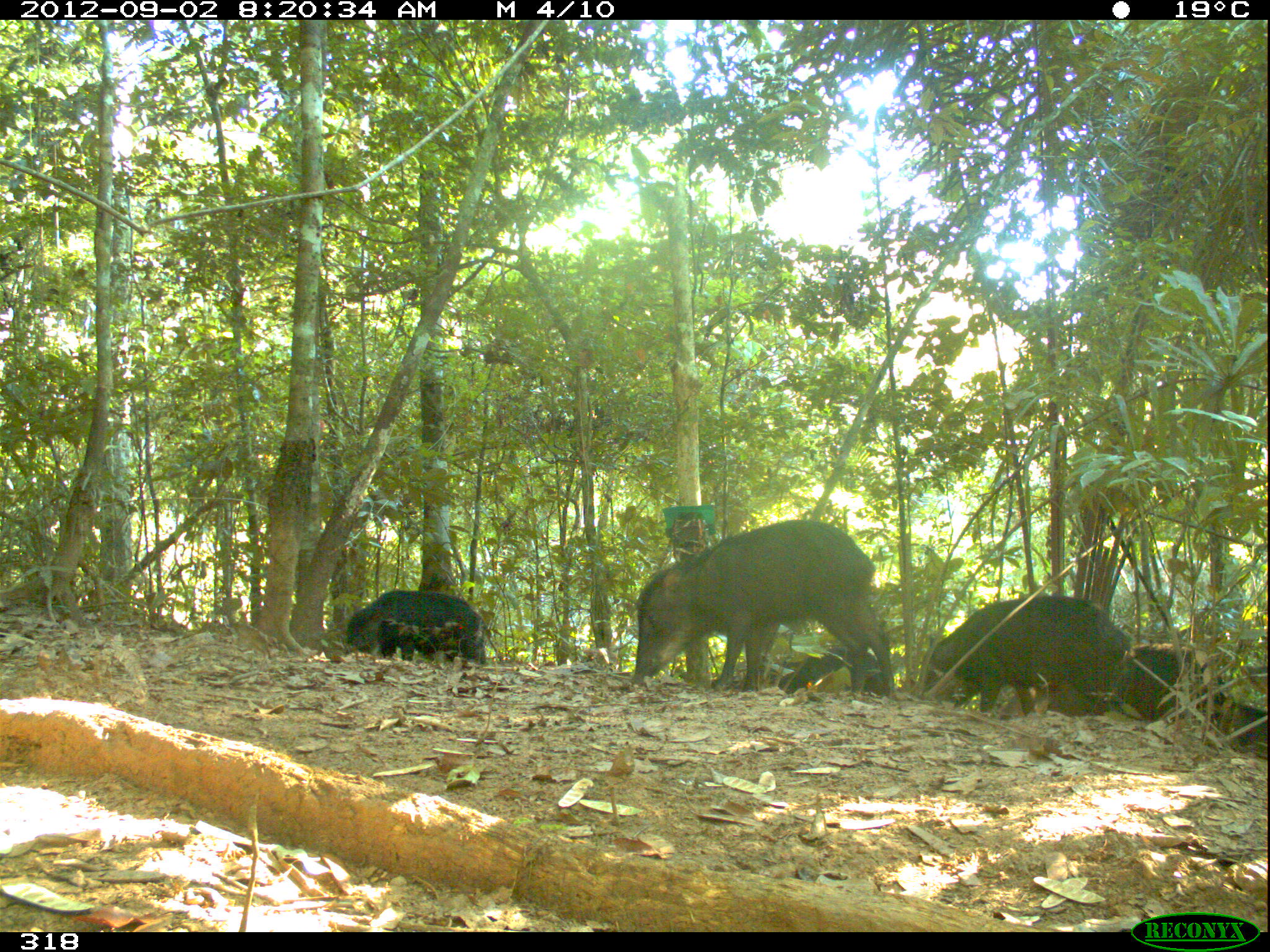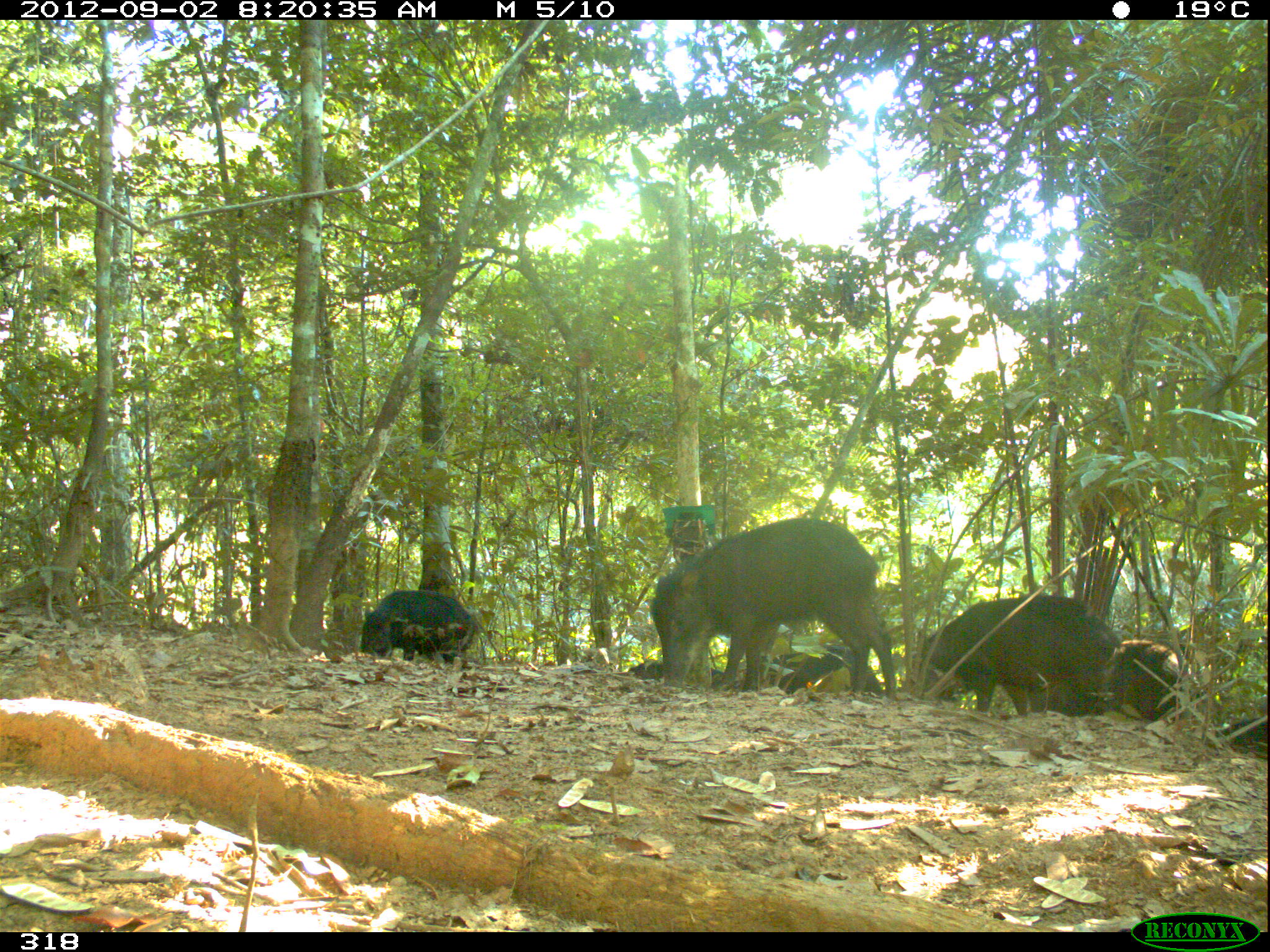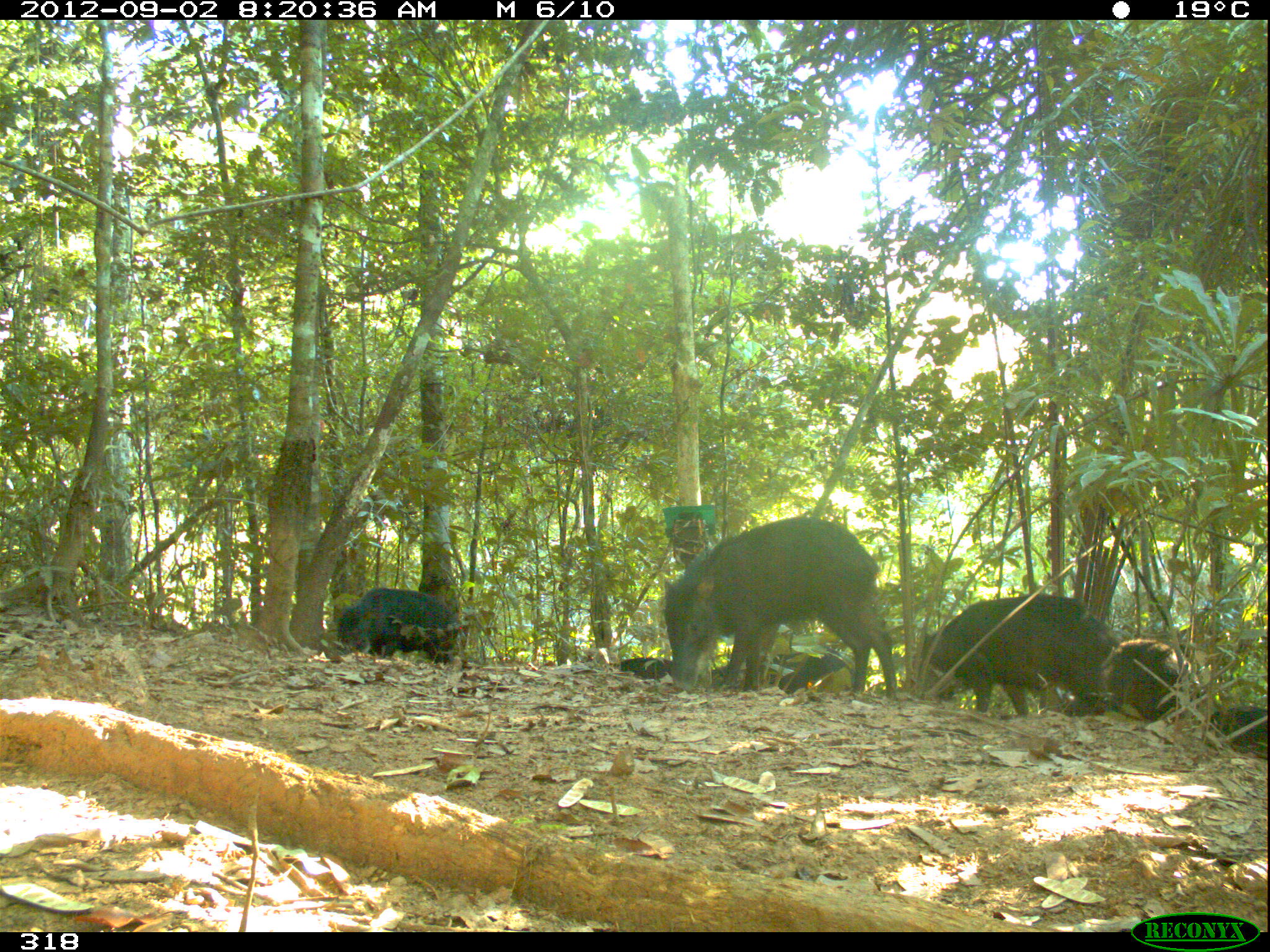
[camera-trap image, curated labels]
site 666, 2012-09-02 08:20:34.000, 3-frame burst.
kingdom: Animalia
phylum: Chordata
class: Mammalia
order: Artiodactyla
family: Tayassuidae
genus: Tayassu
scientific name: Tayassu pecari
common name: white-lipped peccary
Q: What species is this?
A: Tayassu pecari (white-lipped peccary).